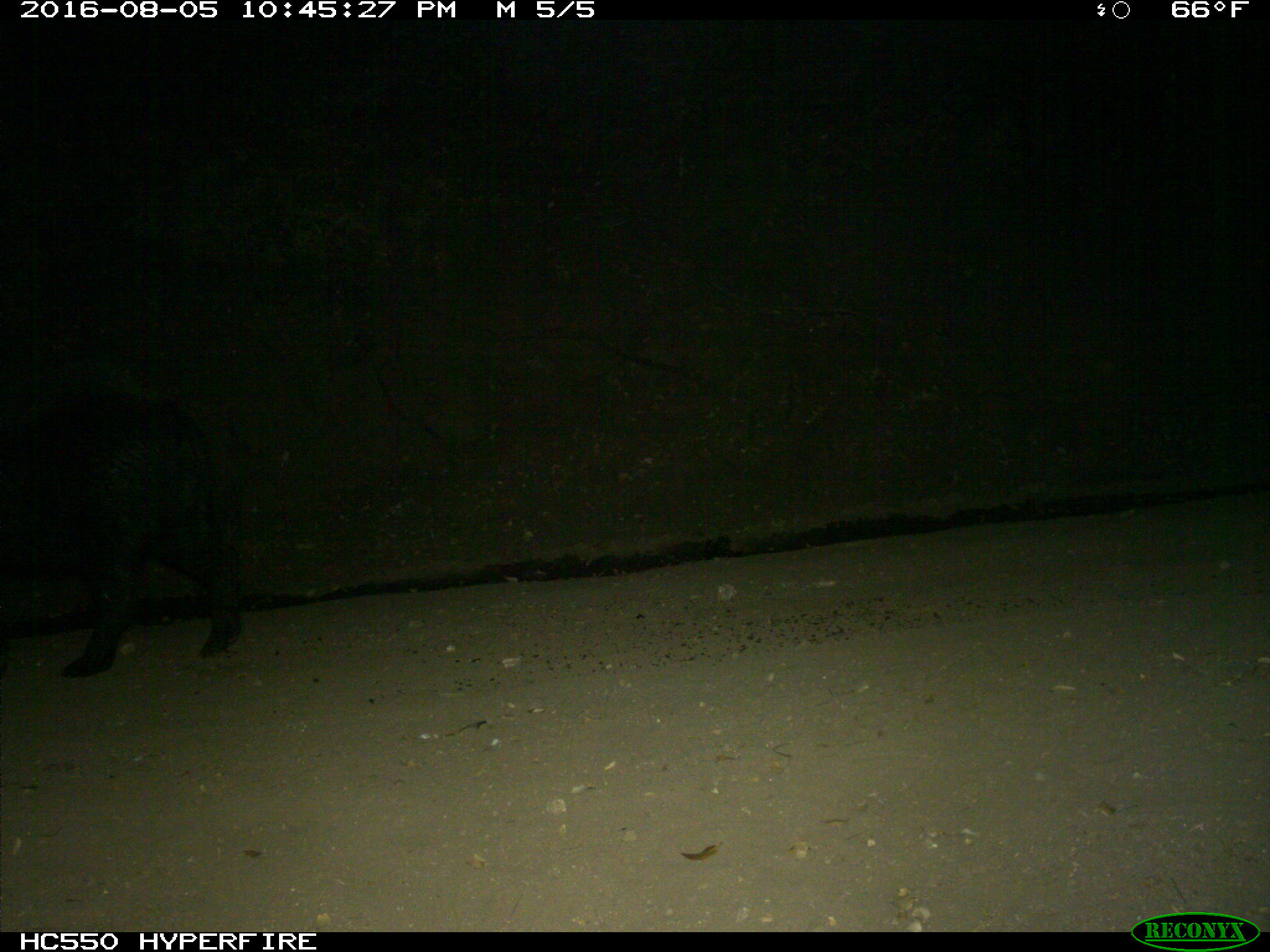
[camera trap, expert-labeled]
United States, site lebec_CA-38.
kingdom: Animalia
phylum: Chordata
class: Mammalia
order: Artiodactyla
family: Suidae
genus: Sus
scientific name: Sus scrofa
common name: wild boar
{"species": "Sus scrofa (wild boar)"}